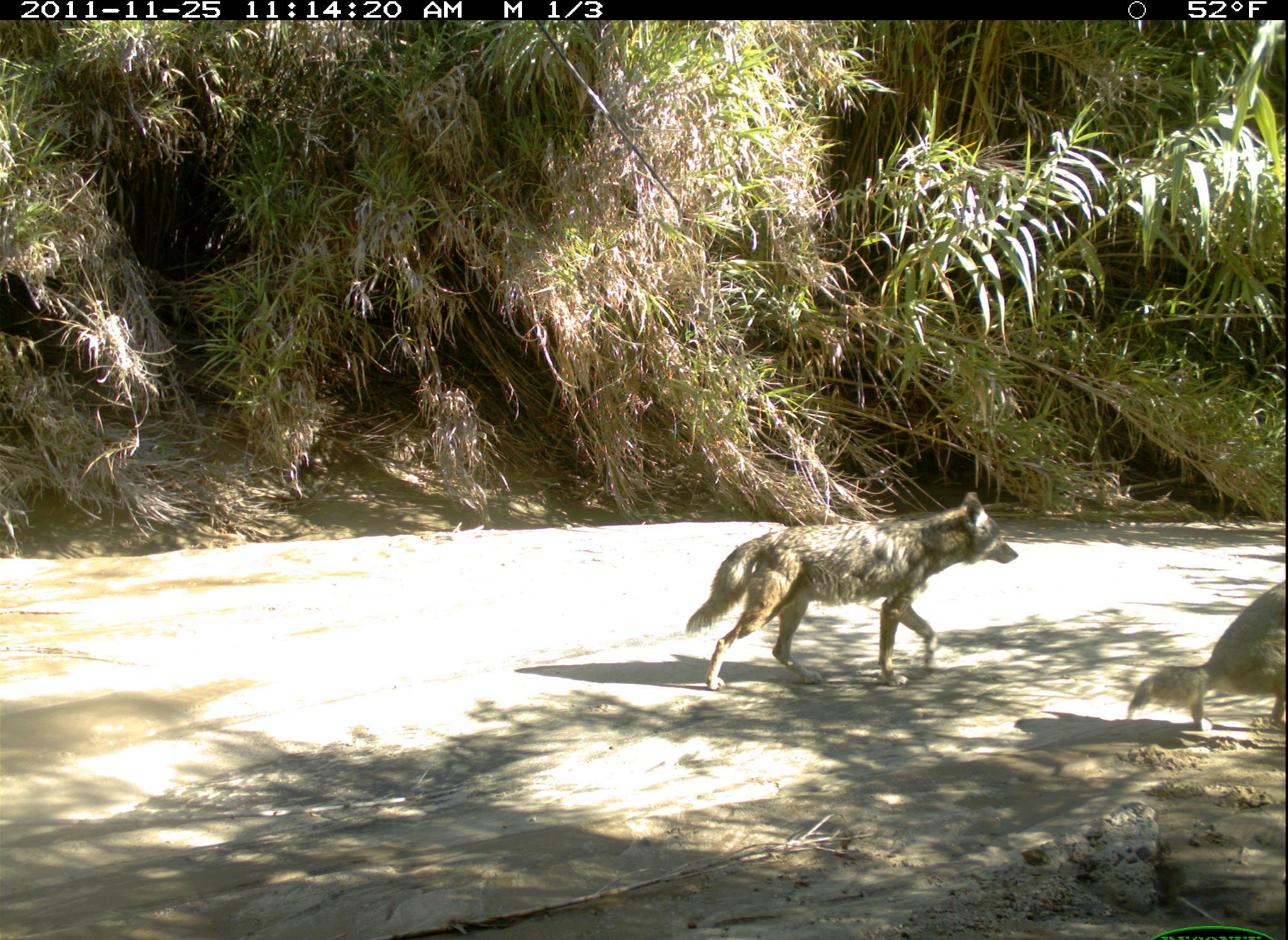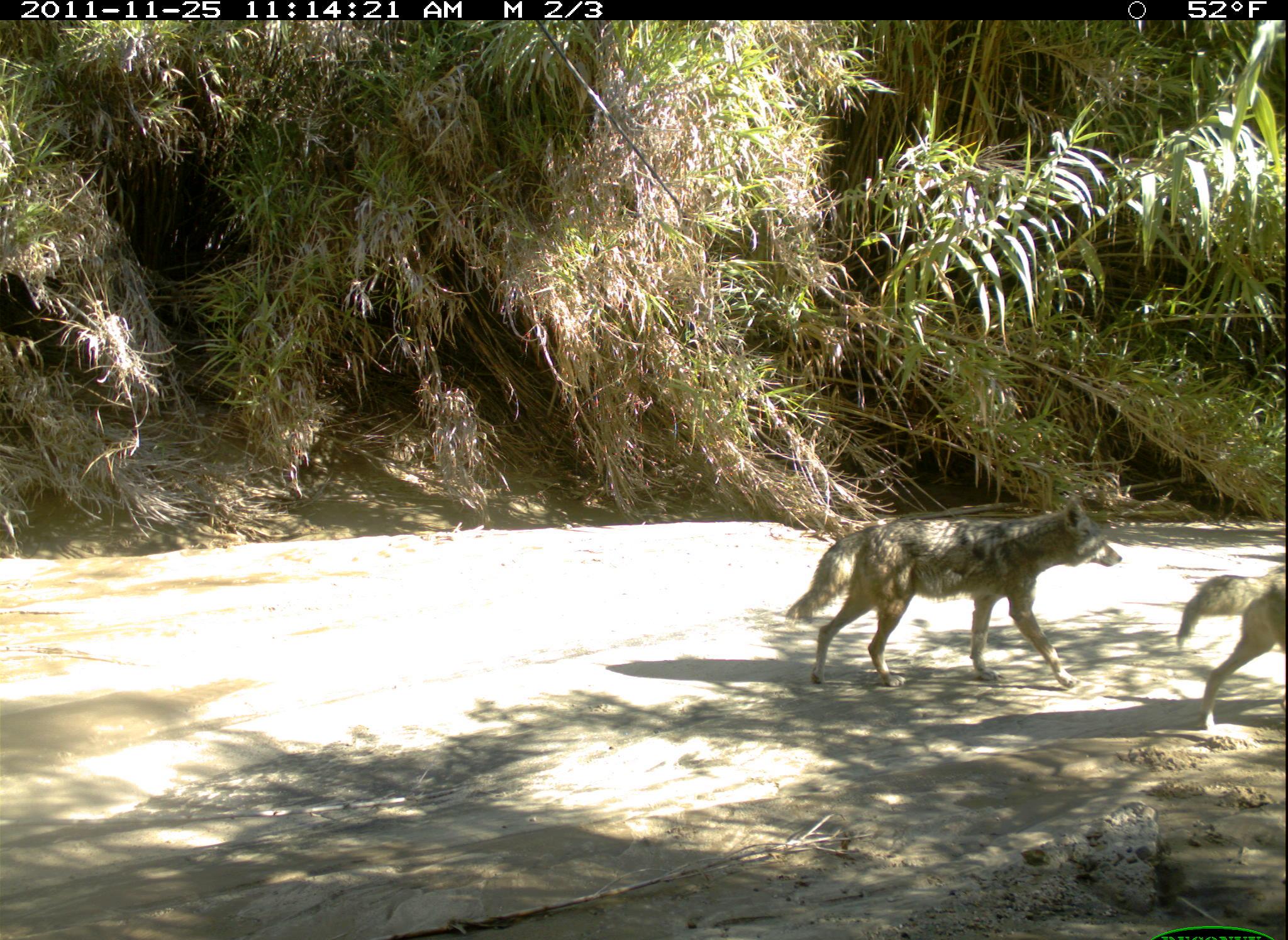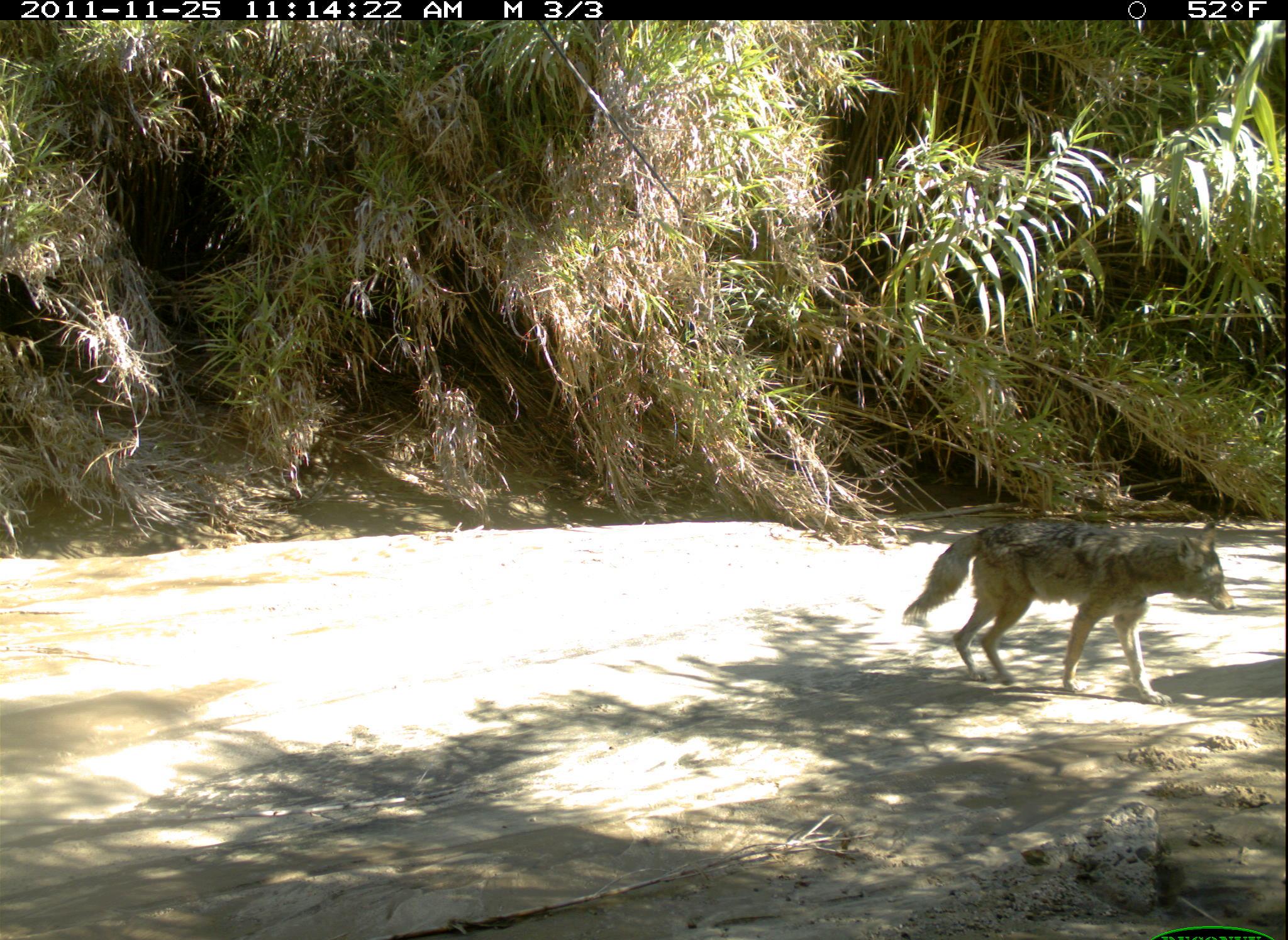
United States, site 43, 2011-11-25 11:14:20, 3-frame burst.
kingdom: Animalia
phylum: Chordata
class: Mammalia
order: Carnivora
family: Canidae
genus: Canis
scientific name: Canis latrans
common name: coyote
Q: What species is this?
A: Coyote (Canis latrans).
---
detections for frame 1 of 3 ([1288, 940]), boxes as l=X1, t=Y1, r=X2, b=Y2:
coyote: l=676, t=485, r=1030, b=701; l=1119, t=557, r=1285, b=784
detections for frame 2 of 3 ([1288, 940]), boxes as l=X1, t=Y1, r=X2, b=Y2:
coyote: l=795, t=469, r=1138, b=718; l=1175, t=530, r=1286, b=768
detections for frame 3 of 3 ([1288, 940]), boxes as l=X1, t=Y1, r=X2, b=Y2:
coyote: l=898, t=491, r=1228, b=704